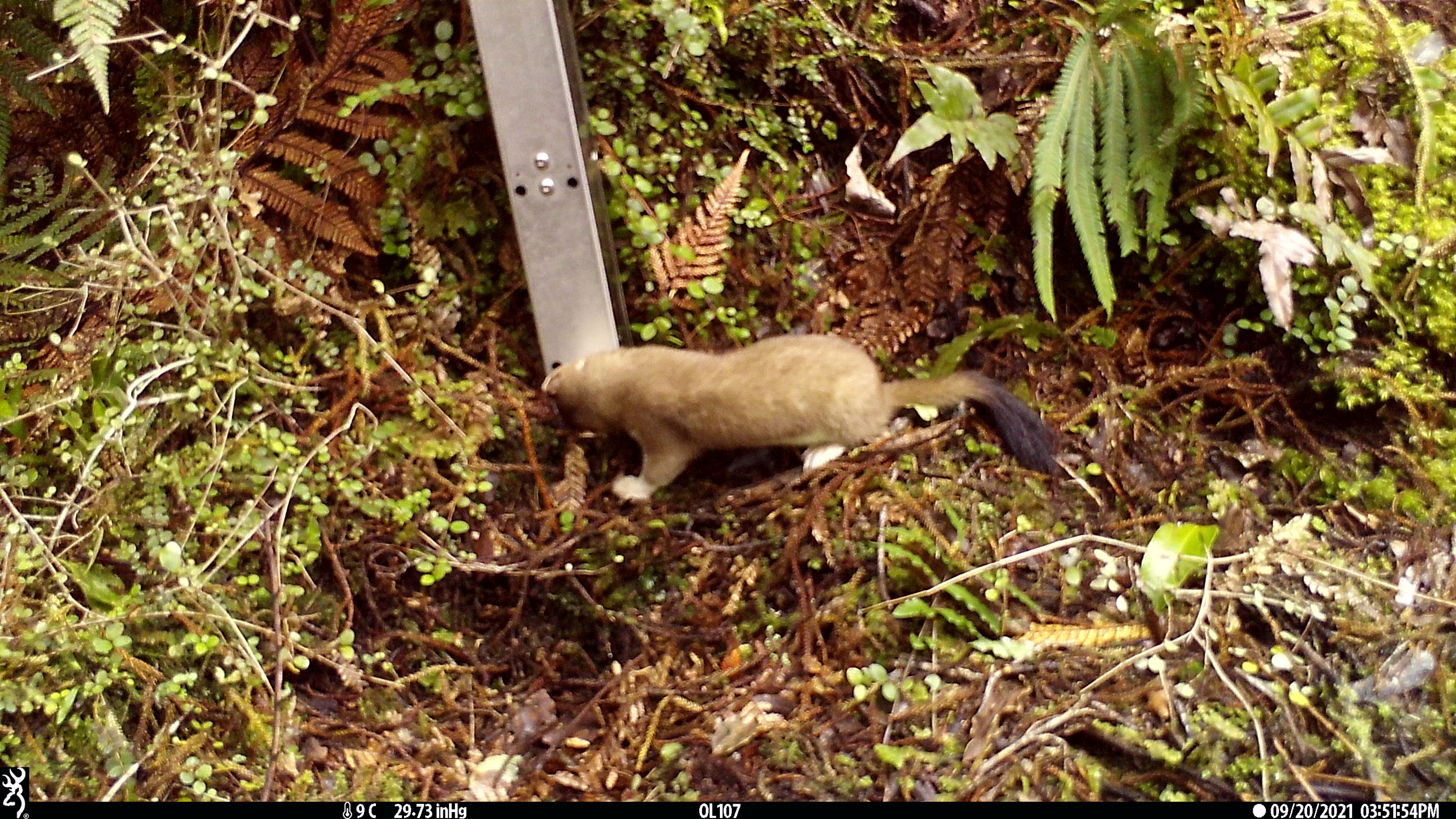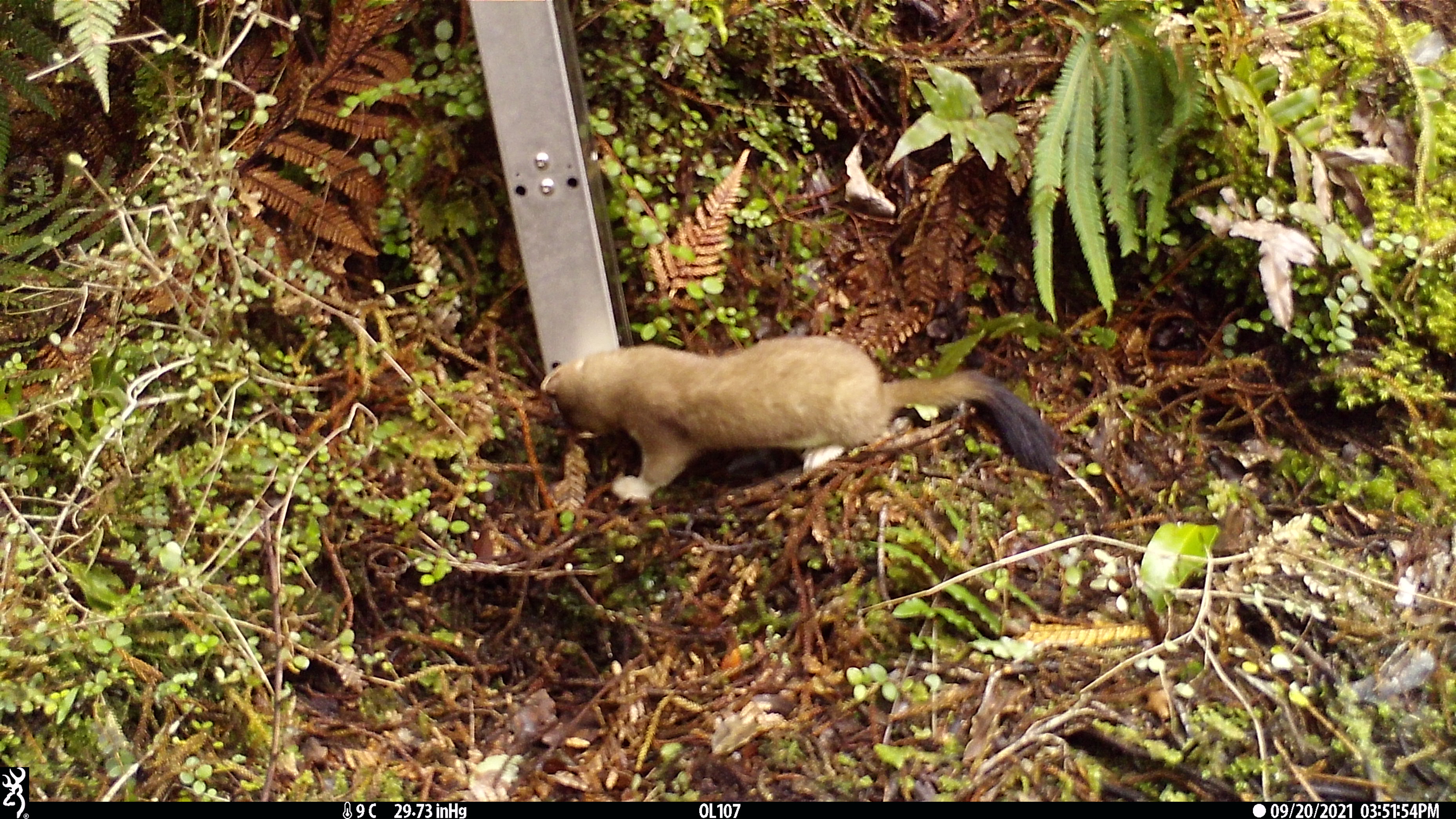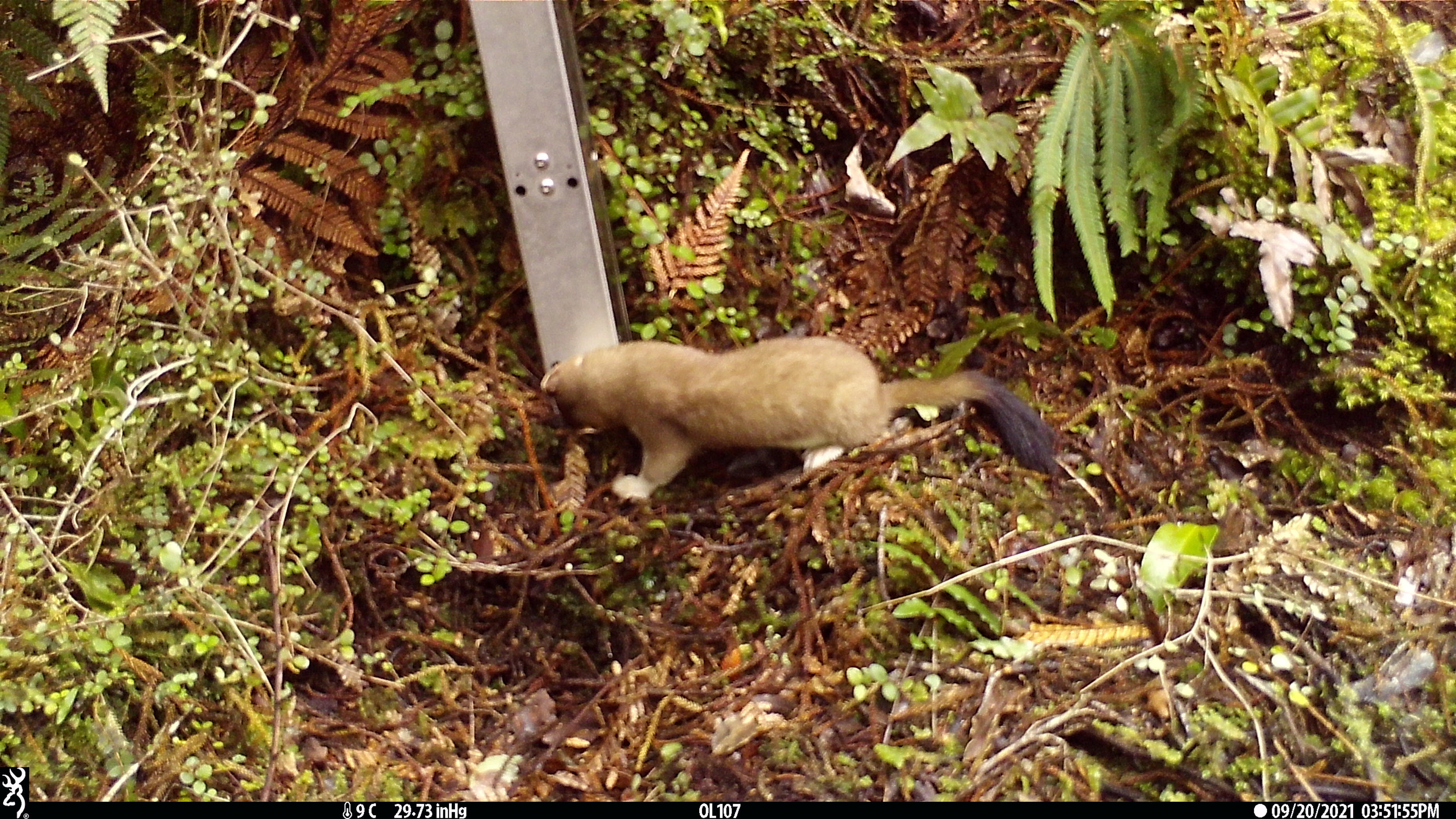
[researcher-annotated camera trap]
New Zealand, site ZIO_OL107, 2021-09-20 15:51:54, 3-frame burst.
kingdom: Animalia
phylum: Chordata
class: Mammalia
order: Carnivora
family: Mustelidae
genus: Mustela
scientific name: Mustela erminea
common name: stoat